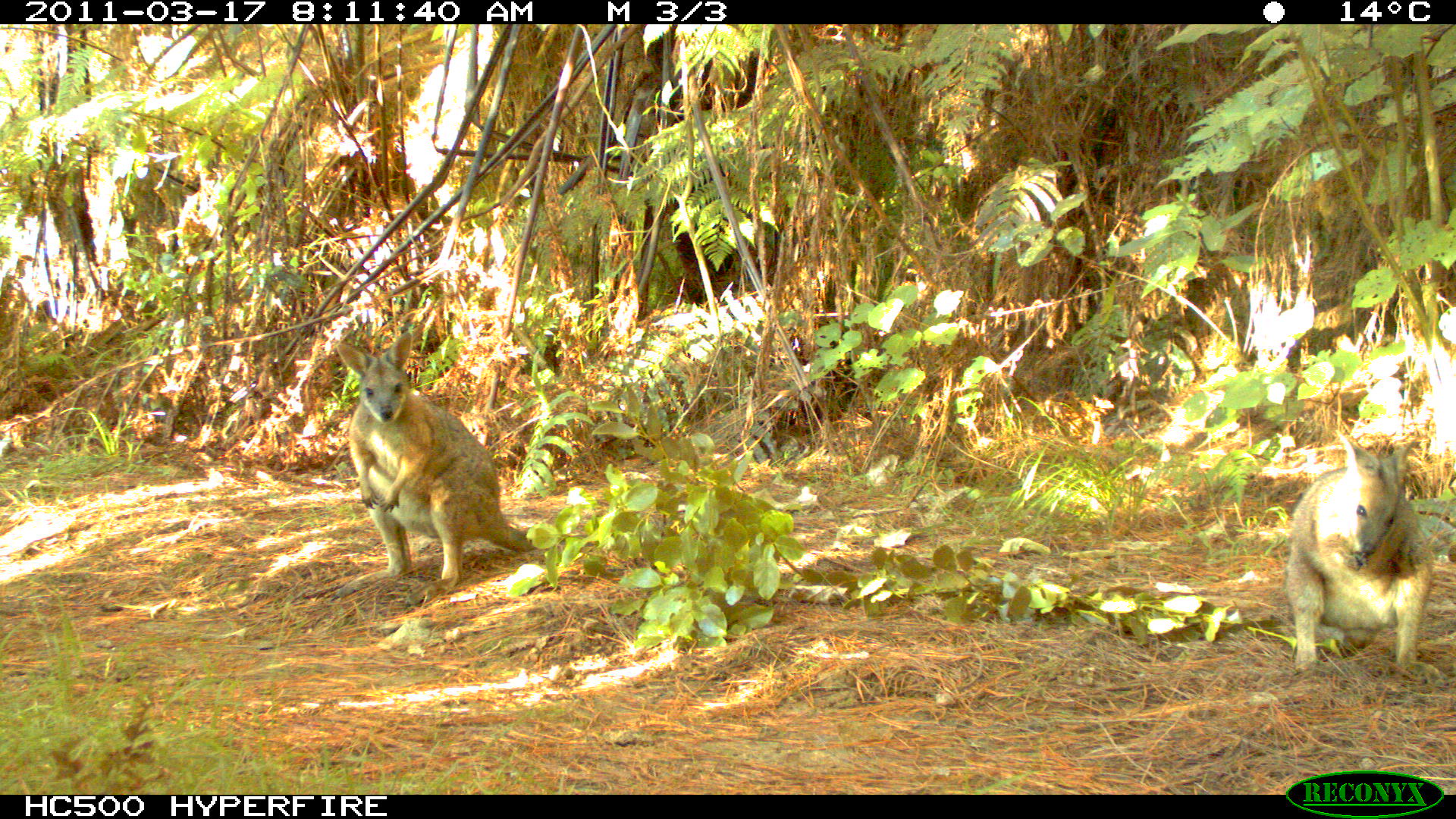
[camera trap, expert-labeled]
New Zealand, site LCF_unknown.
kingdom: Animalia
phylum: Chordata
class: Mammalia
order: Diprotodontia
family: Macropodidae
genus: Notamacropus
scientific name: Notamacropus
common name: wallaby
Wallaby (Notamacropus).